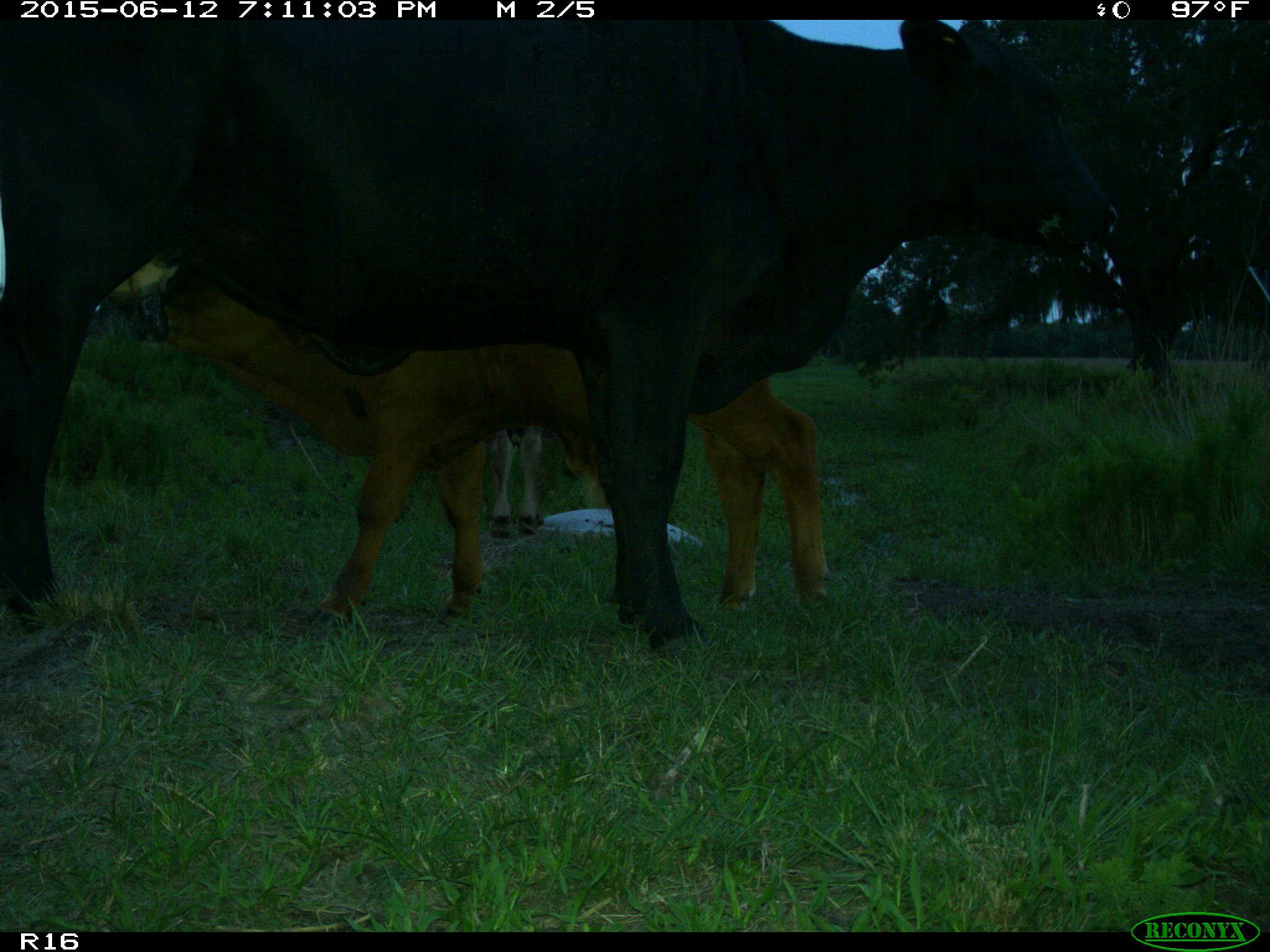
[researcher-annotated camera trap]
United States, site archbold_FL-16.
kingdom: Animalia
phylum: Chordata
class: Mammalia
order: Artiodactyla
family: Bovidae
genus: Bos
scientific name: Bos taurus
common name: domestic cow